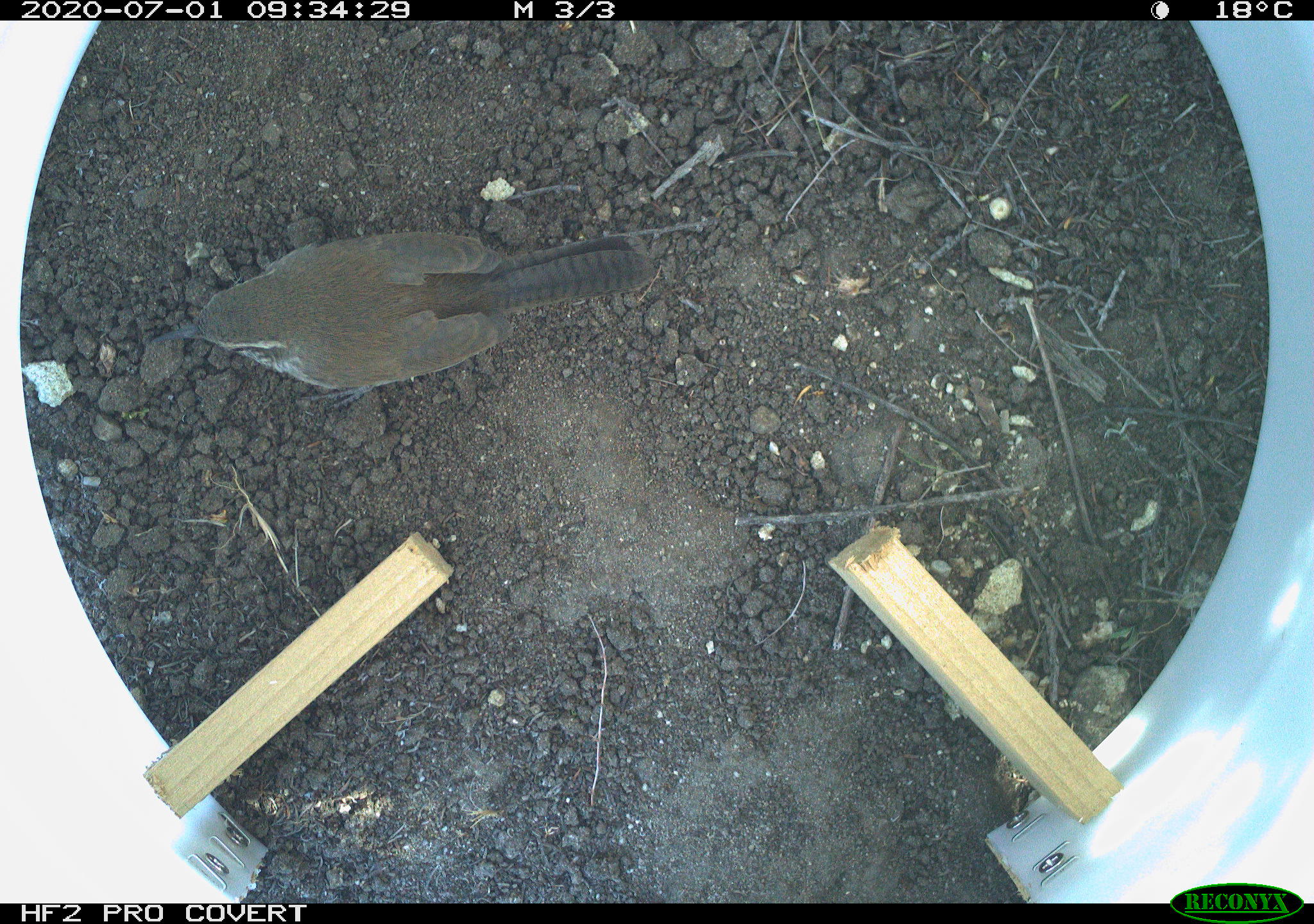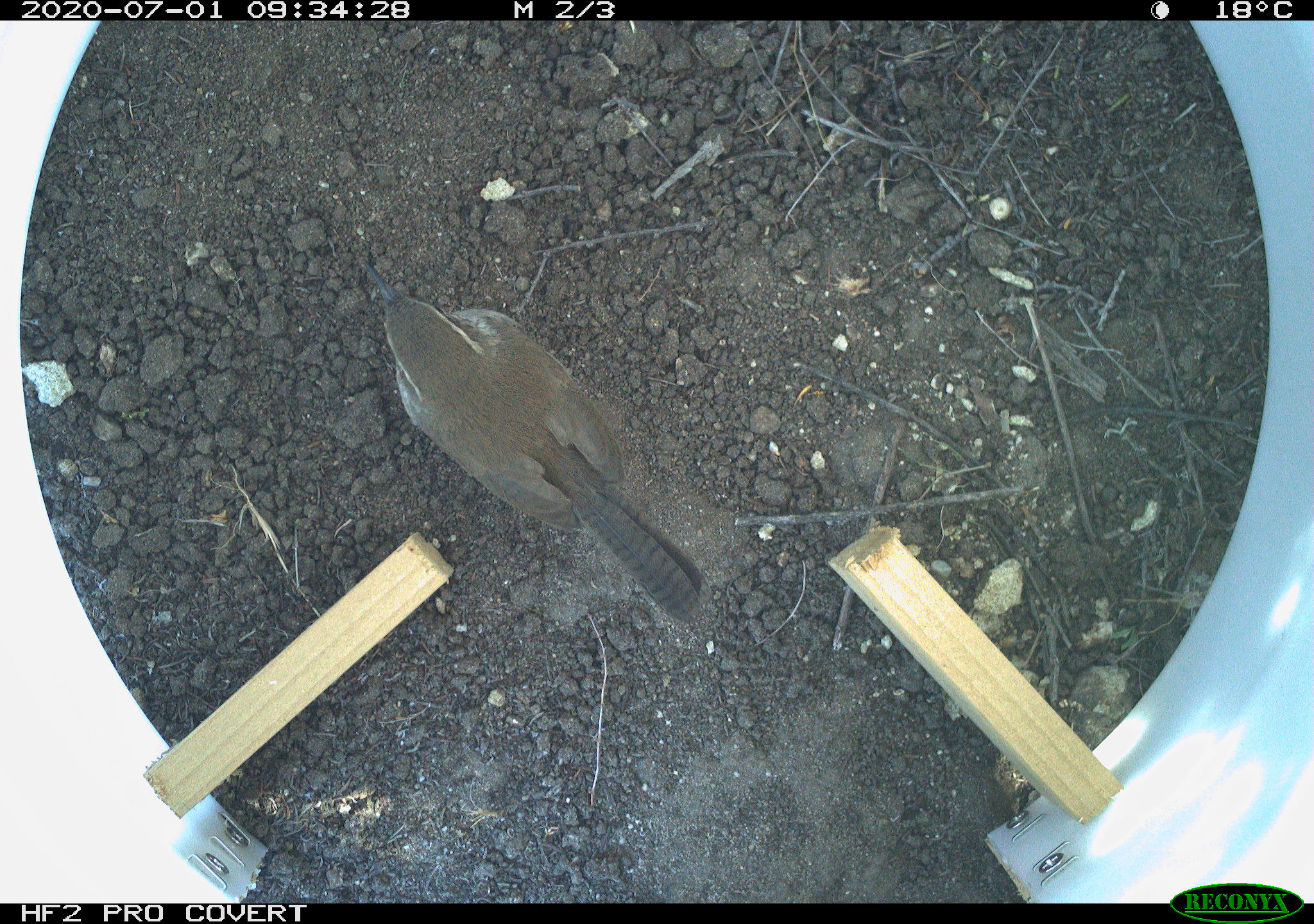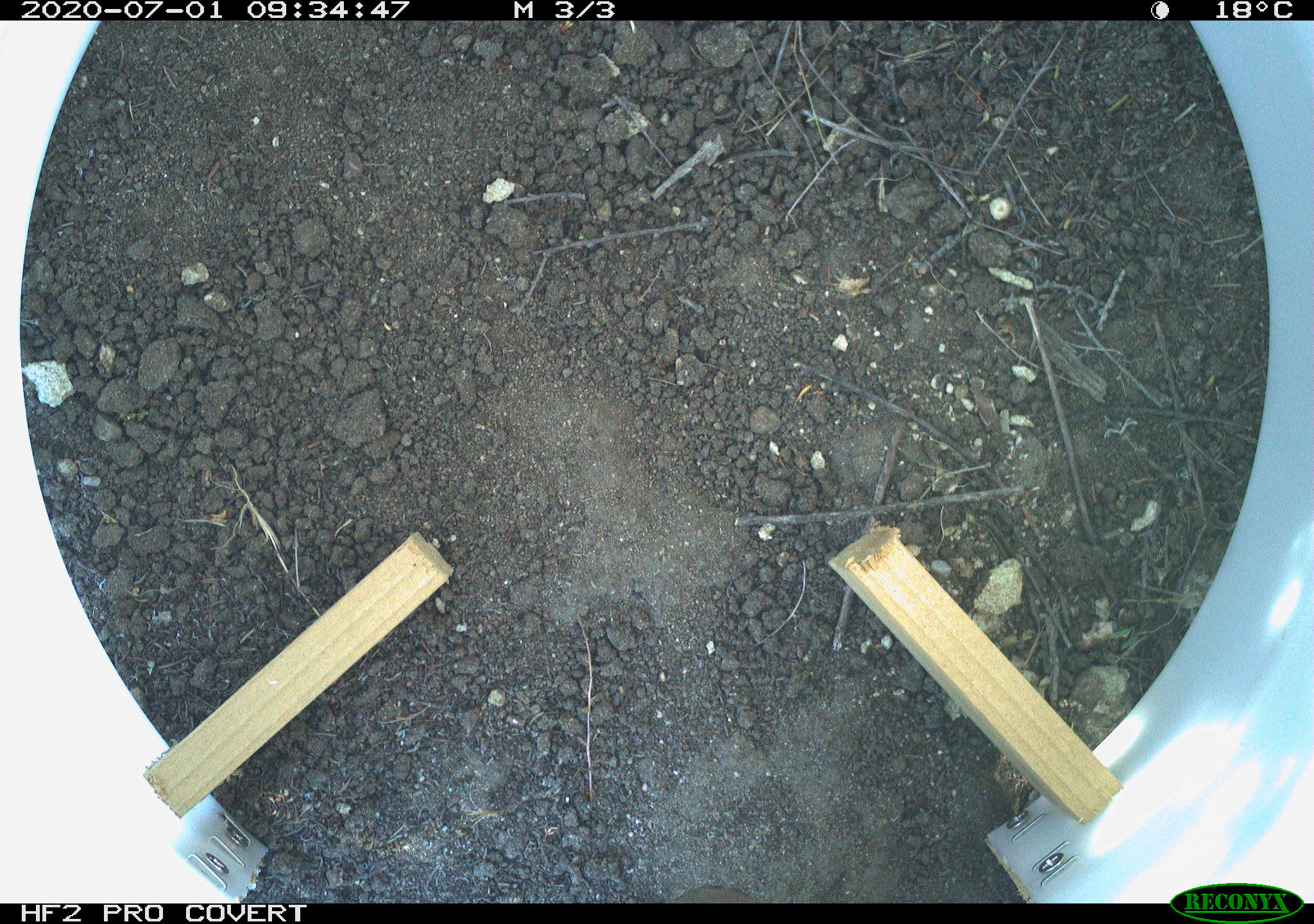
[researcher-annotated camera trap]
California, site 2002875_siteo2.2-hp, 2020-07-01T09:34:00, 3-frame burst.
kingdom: Animalia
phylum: Chordata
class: Aves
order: Passeriformes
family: Troglodytidae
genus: Thryomanes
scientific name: Thryomanes bewickii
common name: bewick's wren